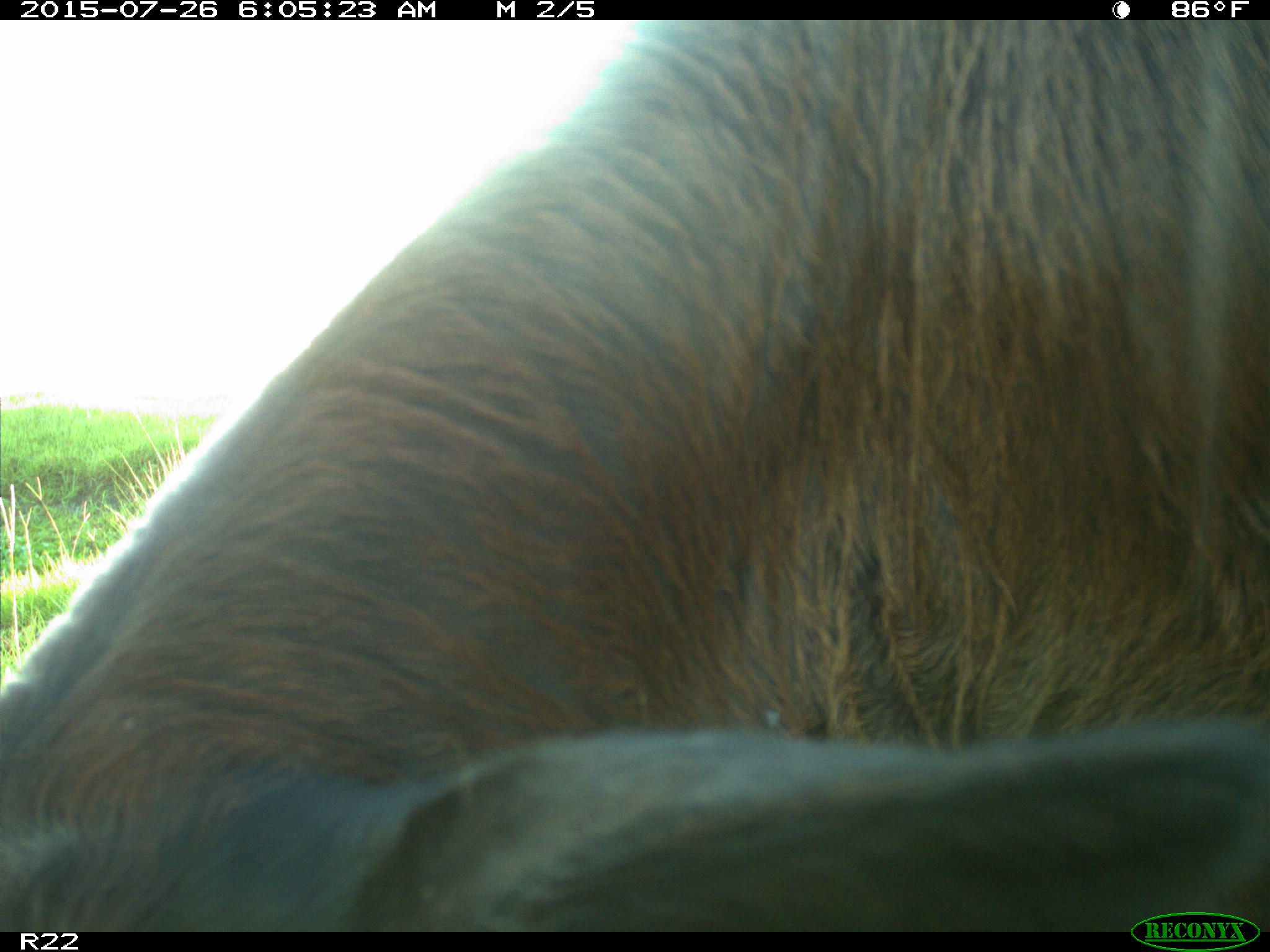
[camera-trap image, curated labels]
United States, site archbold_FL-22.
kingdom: Animalia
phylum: Chordata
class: Mammalia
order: Artiodactyla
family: Bovidae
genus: Bos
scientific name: Bos taurus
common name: domestic cow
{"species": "Bos taurus (domestic cow)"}